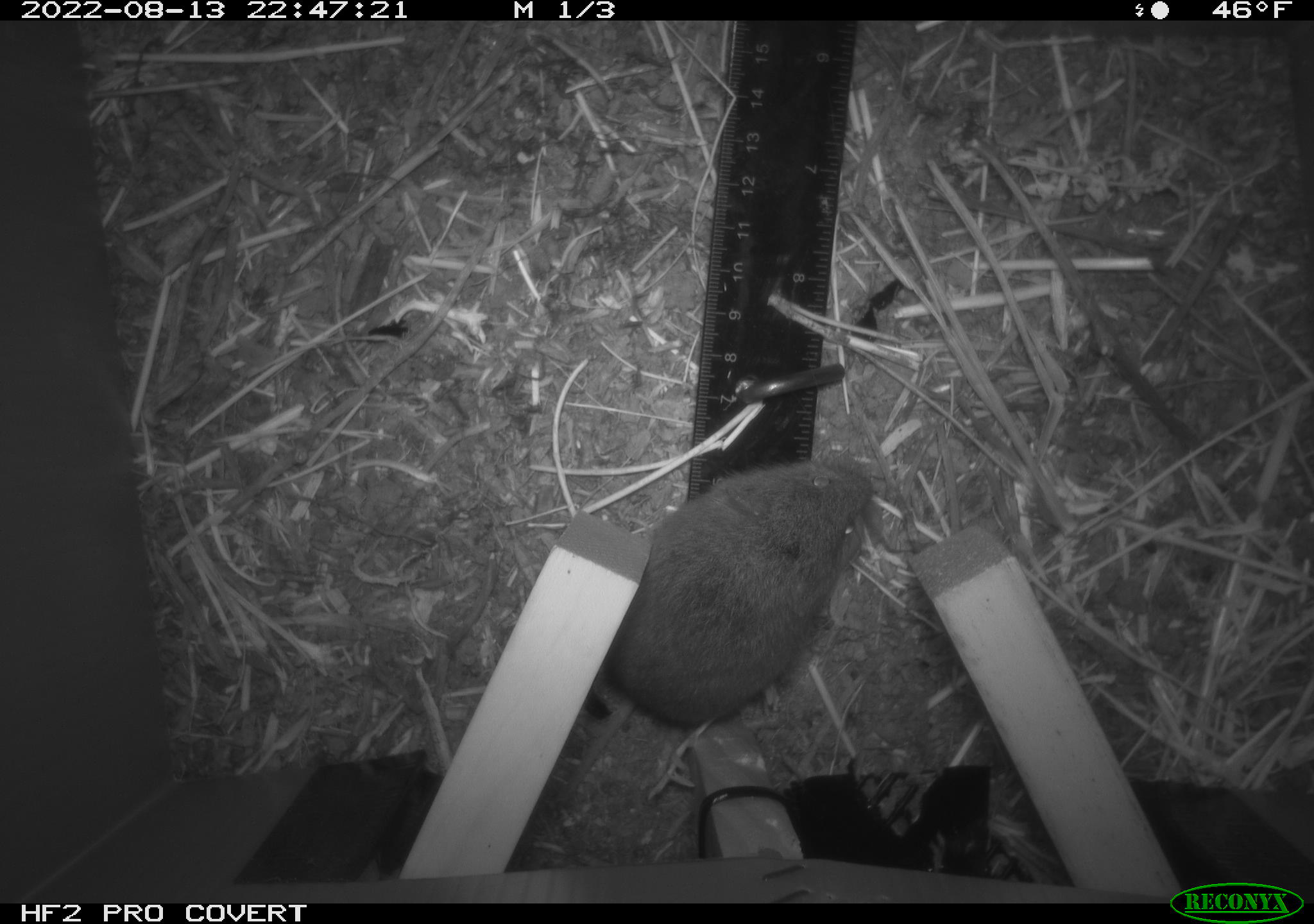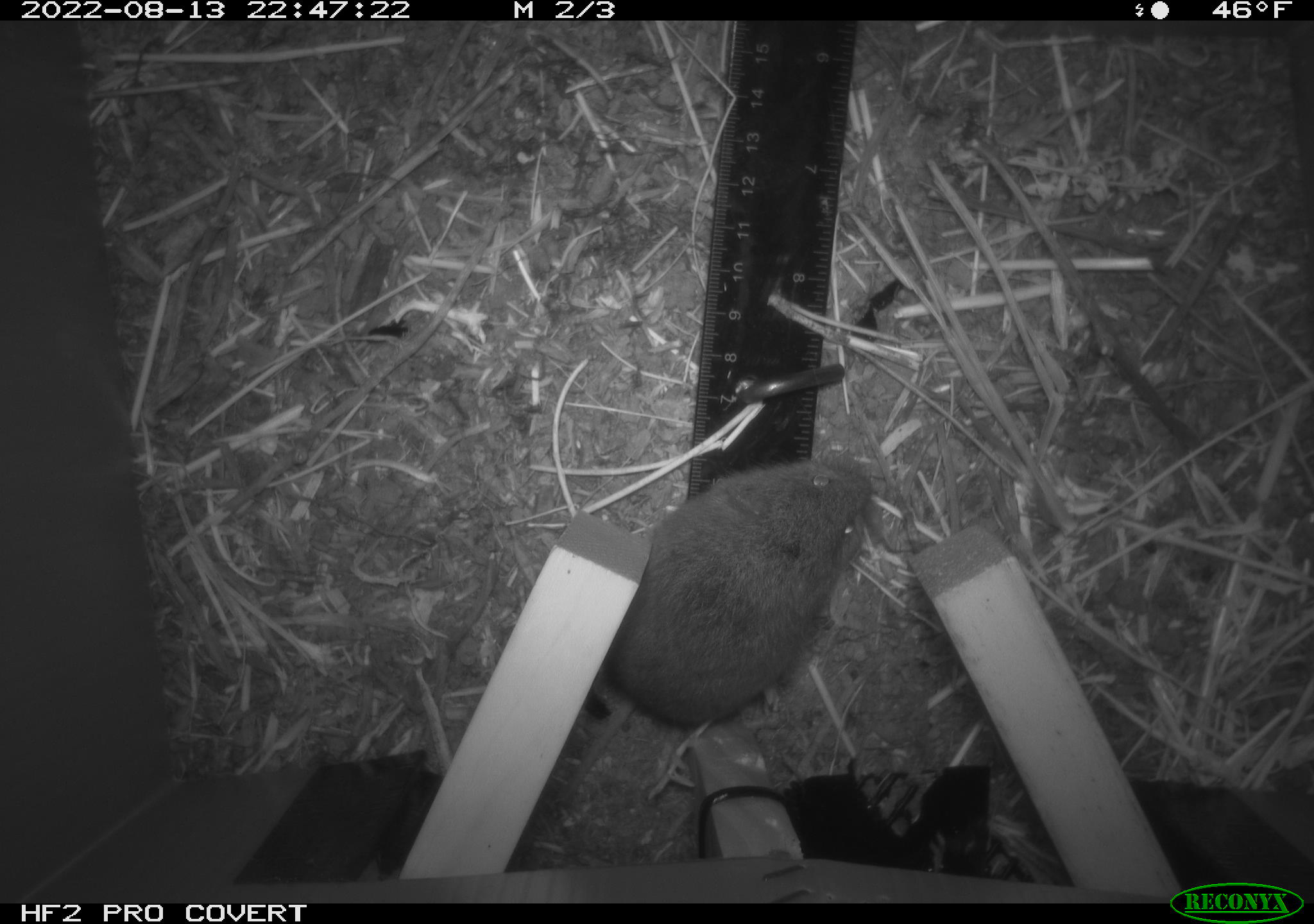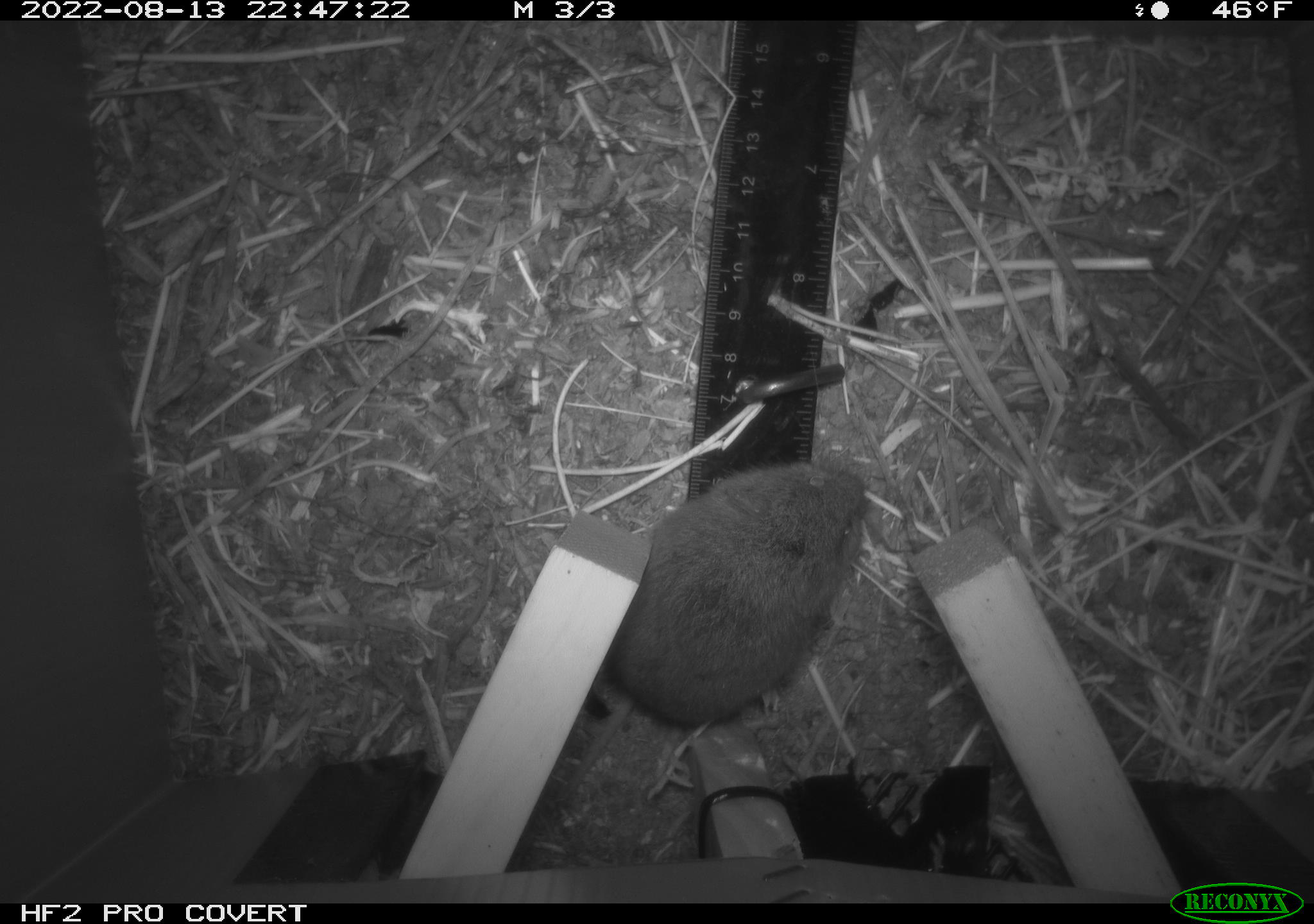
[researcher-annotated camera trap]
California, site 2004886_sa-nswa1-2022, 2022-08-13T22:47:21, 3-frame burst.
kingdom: Animalia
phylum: Chordata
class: Mammalia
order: Rodentia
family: Cricetidae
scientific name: Cricetidae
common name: hamsters, voles, lemmings, and allies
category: cricetidae family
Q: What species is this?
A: Cricetidae family (hamsters, voles, lemmings, and allies) (Cricetidae).